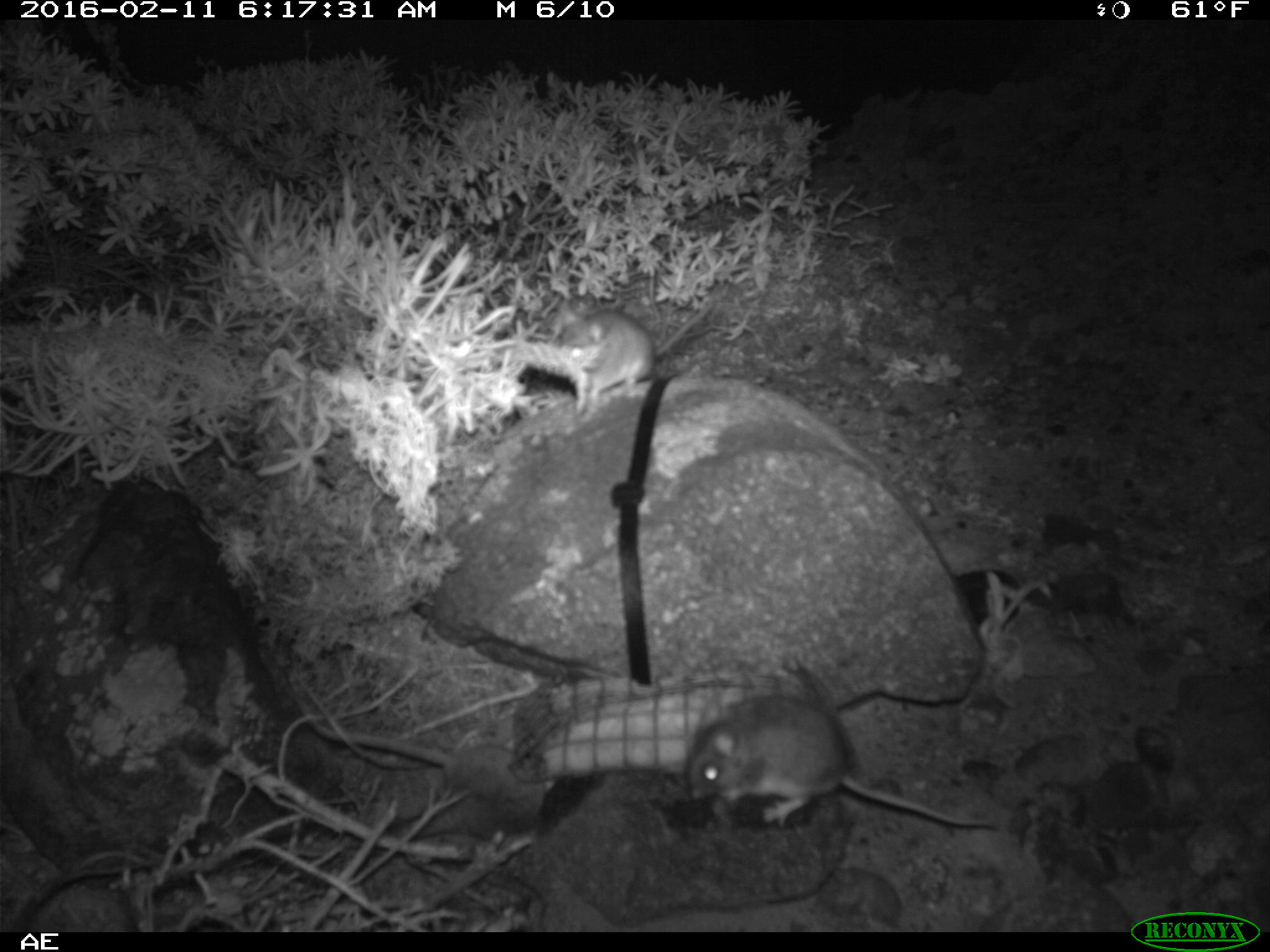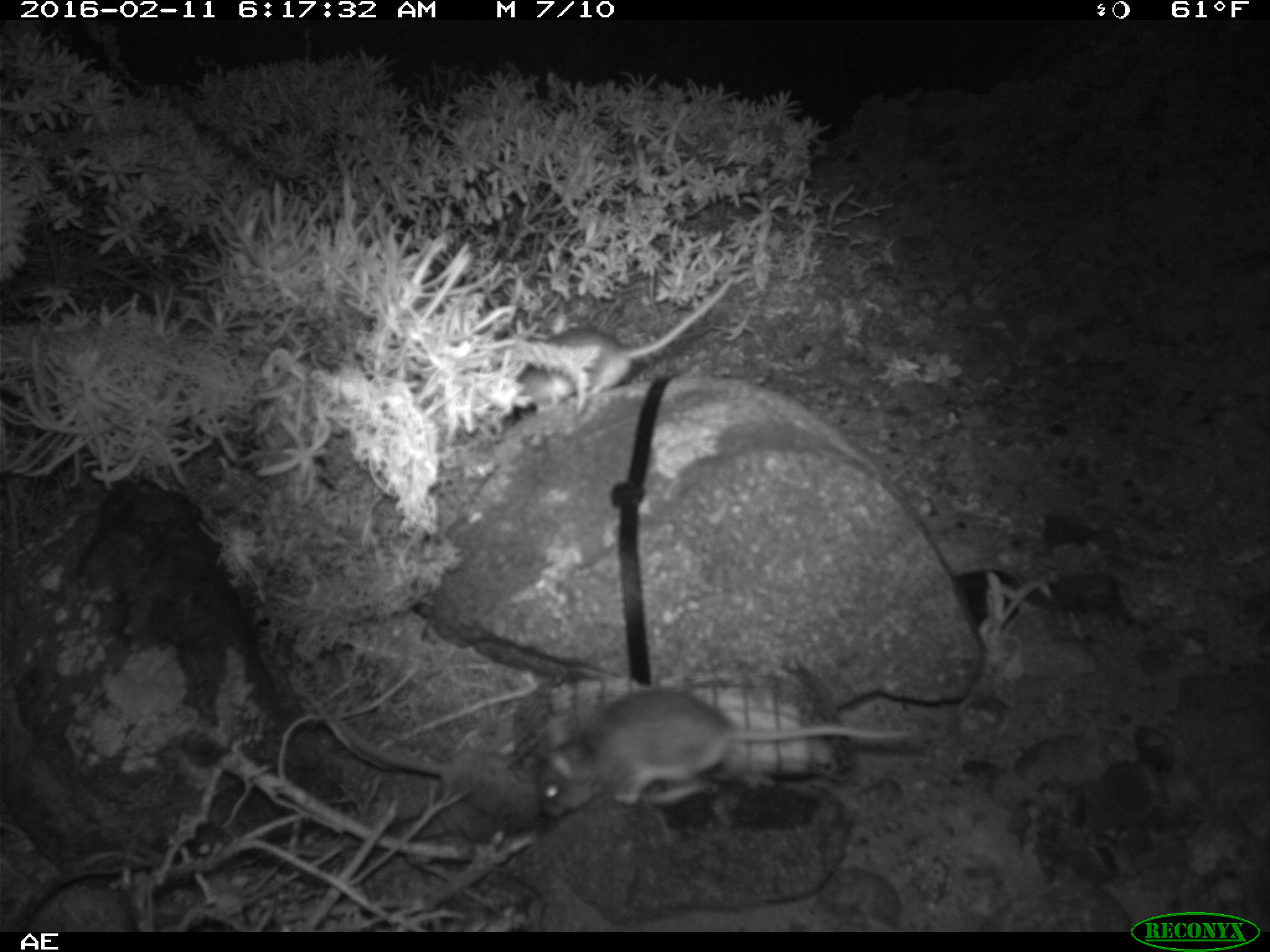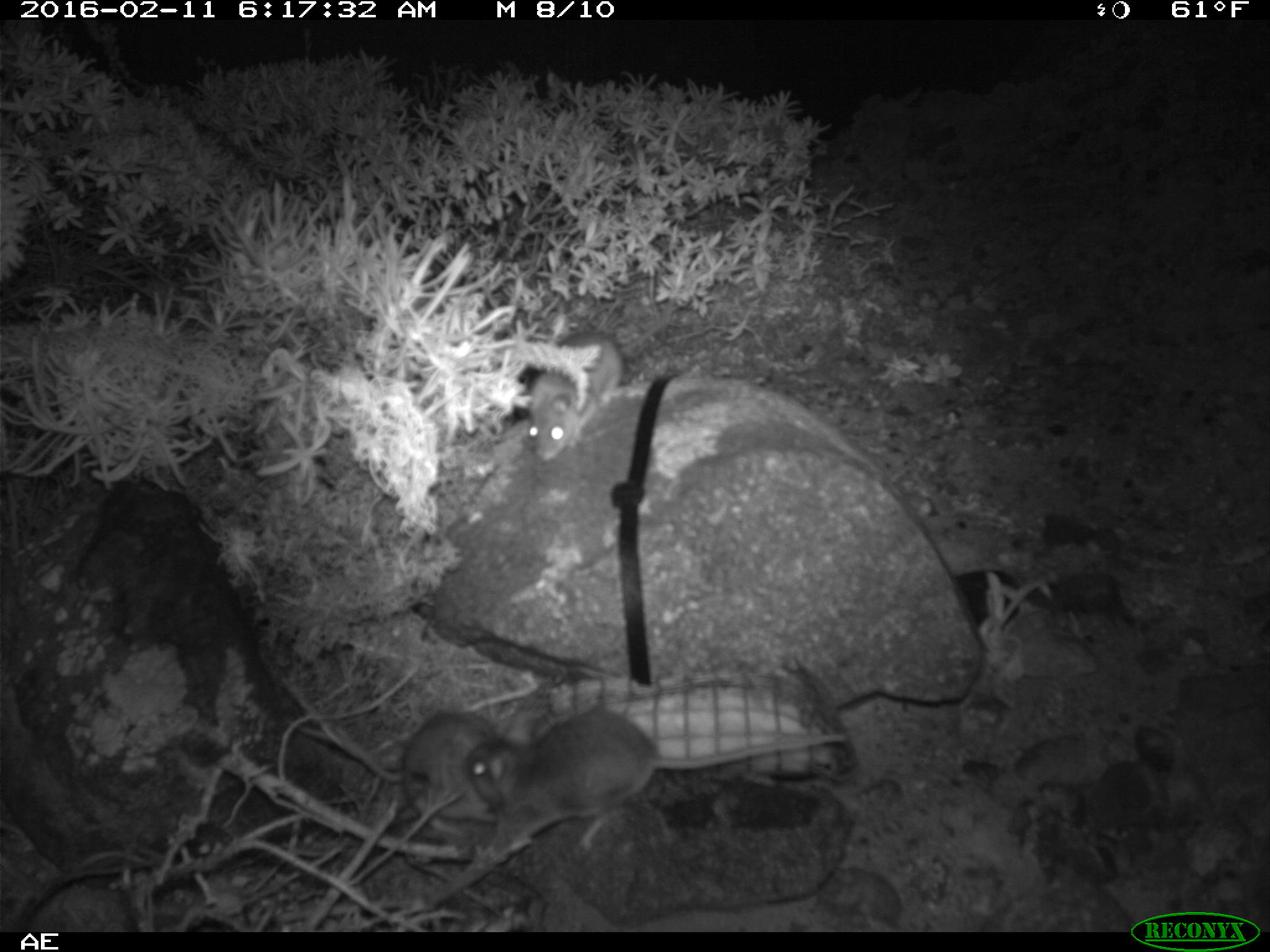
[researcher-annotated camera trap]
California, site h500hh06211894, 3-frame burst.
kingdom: Animalia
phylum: Chordata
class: Mammalia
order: Rodentia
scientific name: Rodentia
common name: rodent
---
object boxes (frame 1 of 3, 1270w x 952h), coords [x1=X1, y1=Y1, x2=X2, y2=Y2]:
rodent: [x1=677, y1=695, x2=997, y2=829]; [x1=557, y1=302, x2=716, y2=413]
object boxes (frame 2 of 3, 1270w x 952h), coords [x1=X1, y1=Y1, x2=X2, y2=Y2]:
rodent: [x1=538, y1=689, x2=913, y2=816]; [x1=507, y1=273, x2=734, y2=418]; [x1=319, y1=716, x2=568, y2=840]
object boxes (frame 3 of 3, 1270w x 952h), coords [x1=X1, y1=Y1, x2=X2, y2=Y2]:
rodent: [x1=462, y1=705, x2=851, y2=853]; [x1=285, y1=707, x2=536, y2=835]; [x1=527, y1=294, x2=672, y2=459]